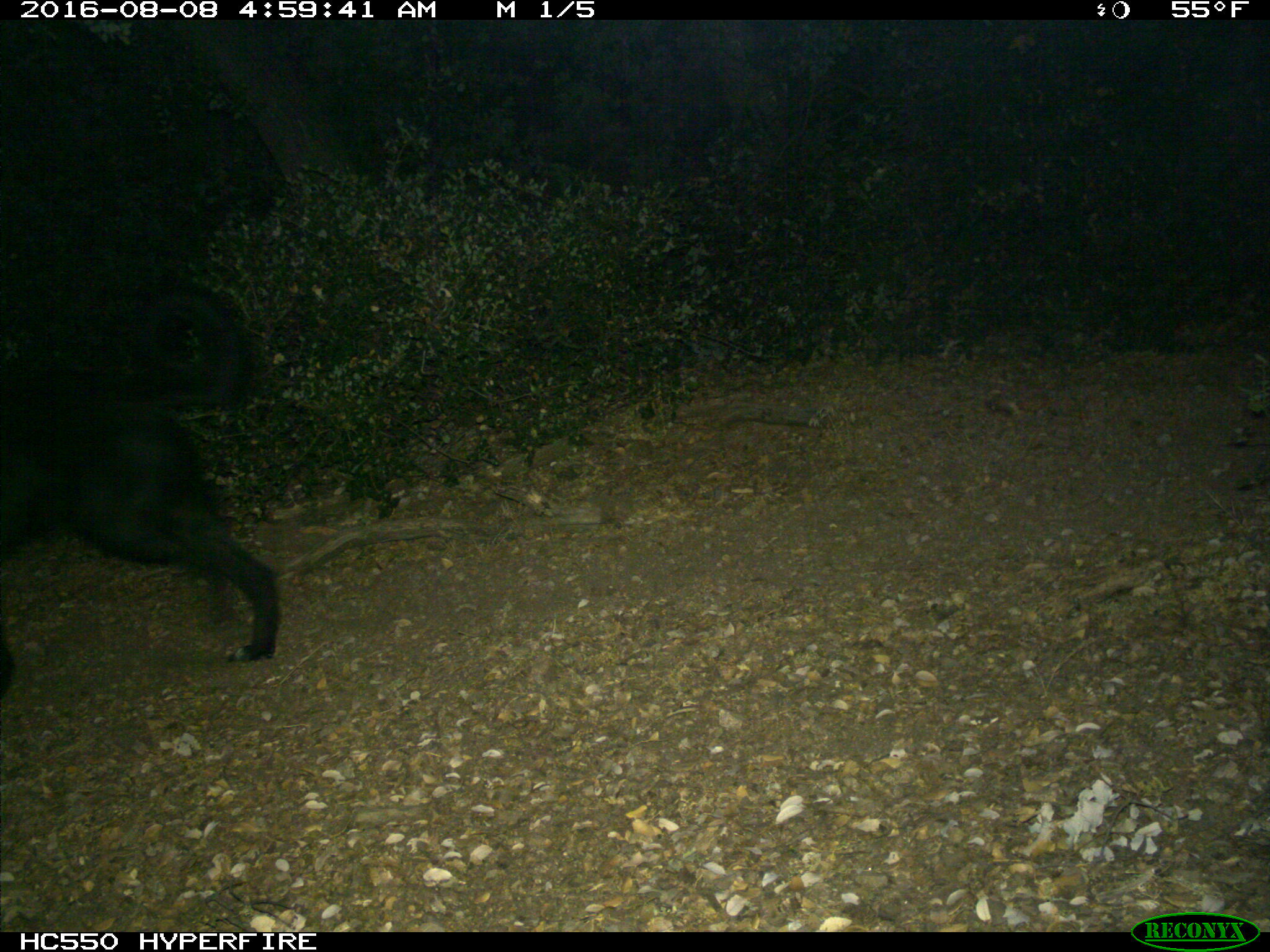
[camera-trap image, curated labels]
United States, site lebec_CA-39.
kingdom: Animalia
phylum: Chordata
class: Mammalia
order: Carnivora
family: Canidae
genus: Canis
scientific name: Canis familiaris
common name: domestic dog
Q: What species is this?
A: Canis familiaris (domestic dog).